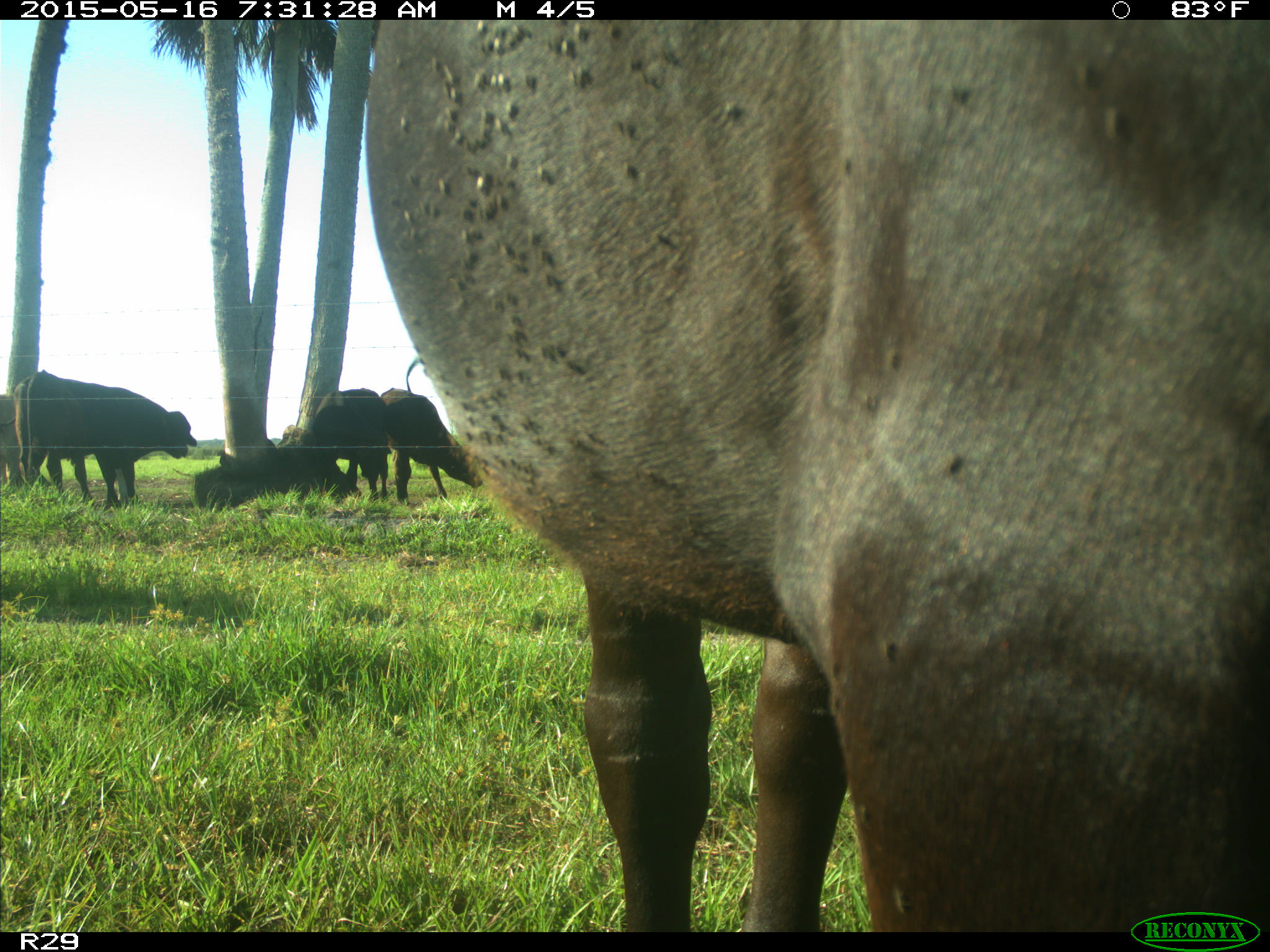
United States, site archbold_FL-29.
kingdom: Animalia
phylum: Chordata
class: Mammalia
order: Artiodactyla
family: Bovidae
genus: Bos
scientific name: Bos taurus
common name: domestic cow